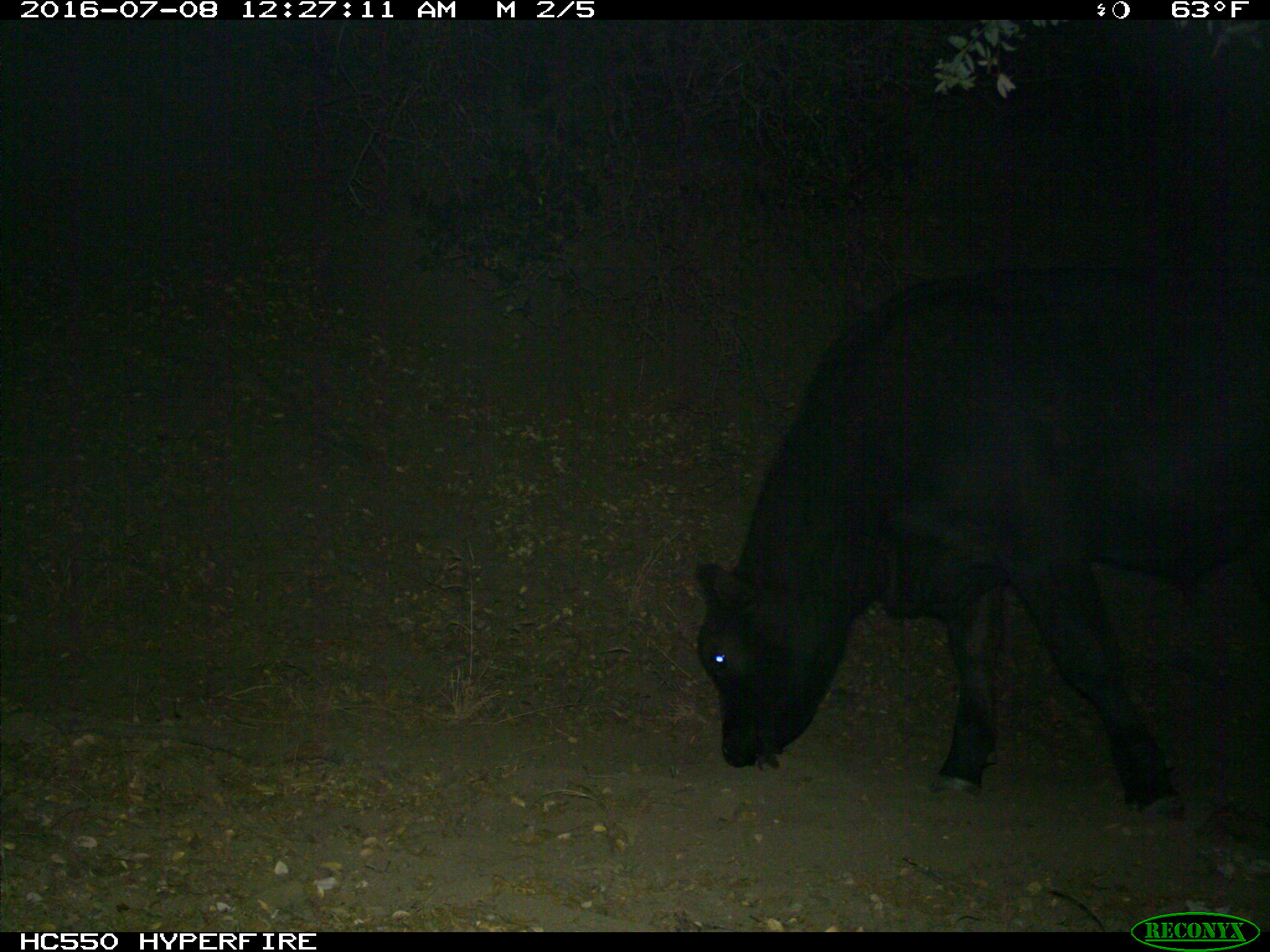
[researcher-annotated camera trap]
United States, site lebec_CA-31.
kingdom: Animalia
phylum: Chordata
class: Mammalia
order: Artiodactyla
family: Bovidae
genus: Bos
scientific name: Bos taurus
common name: domestic cow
Bos taurus (domestic cow).